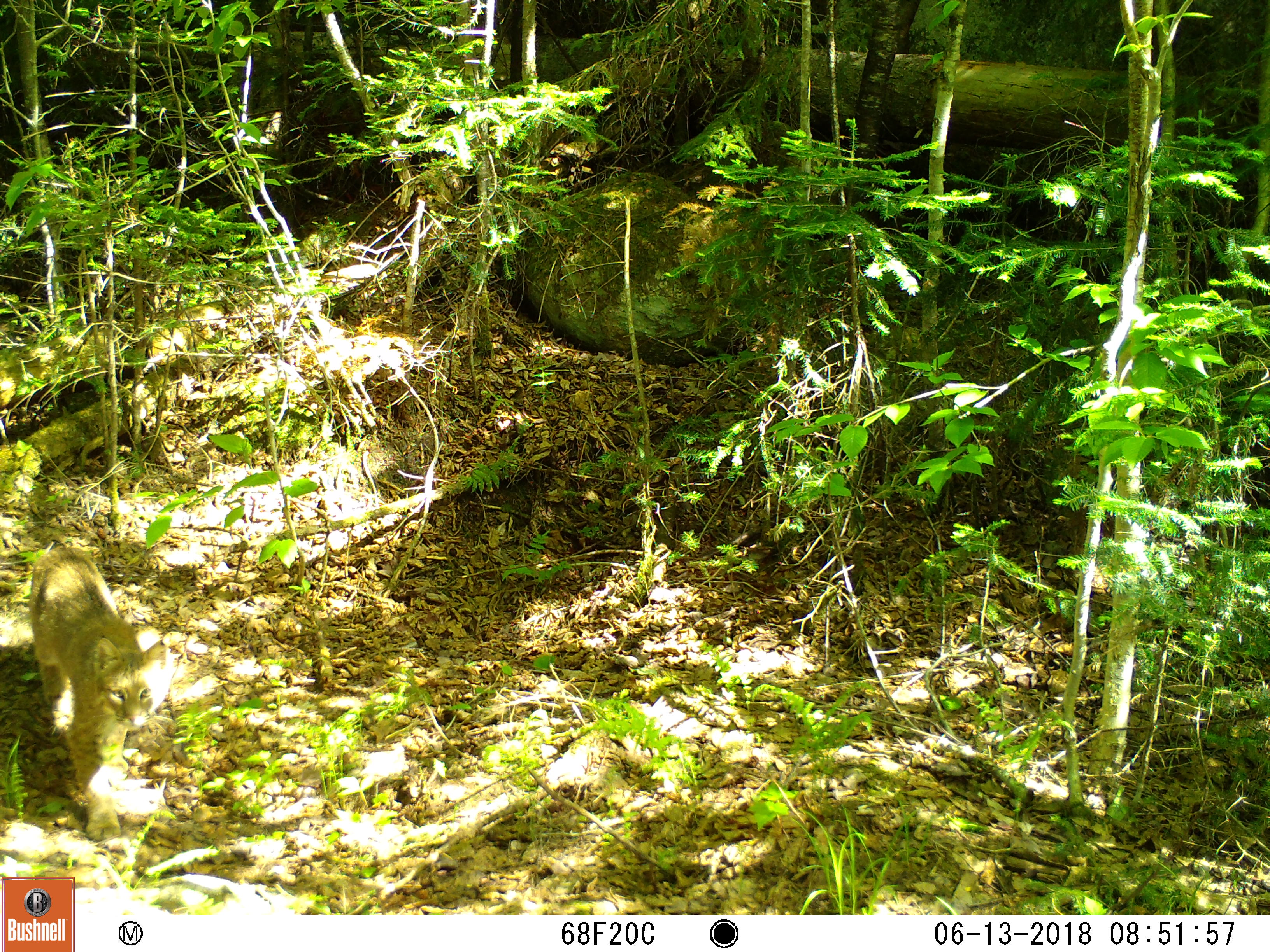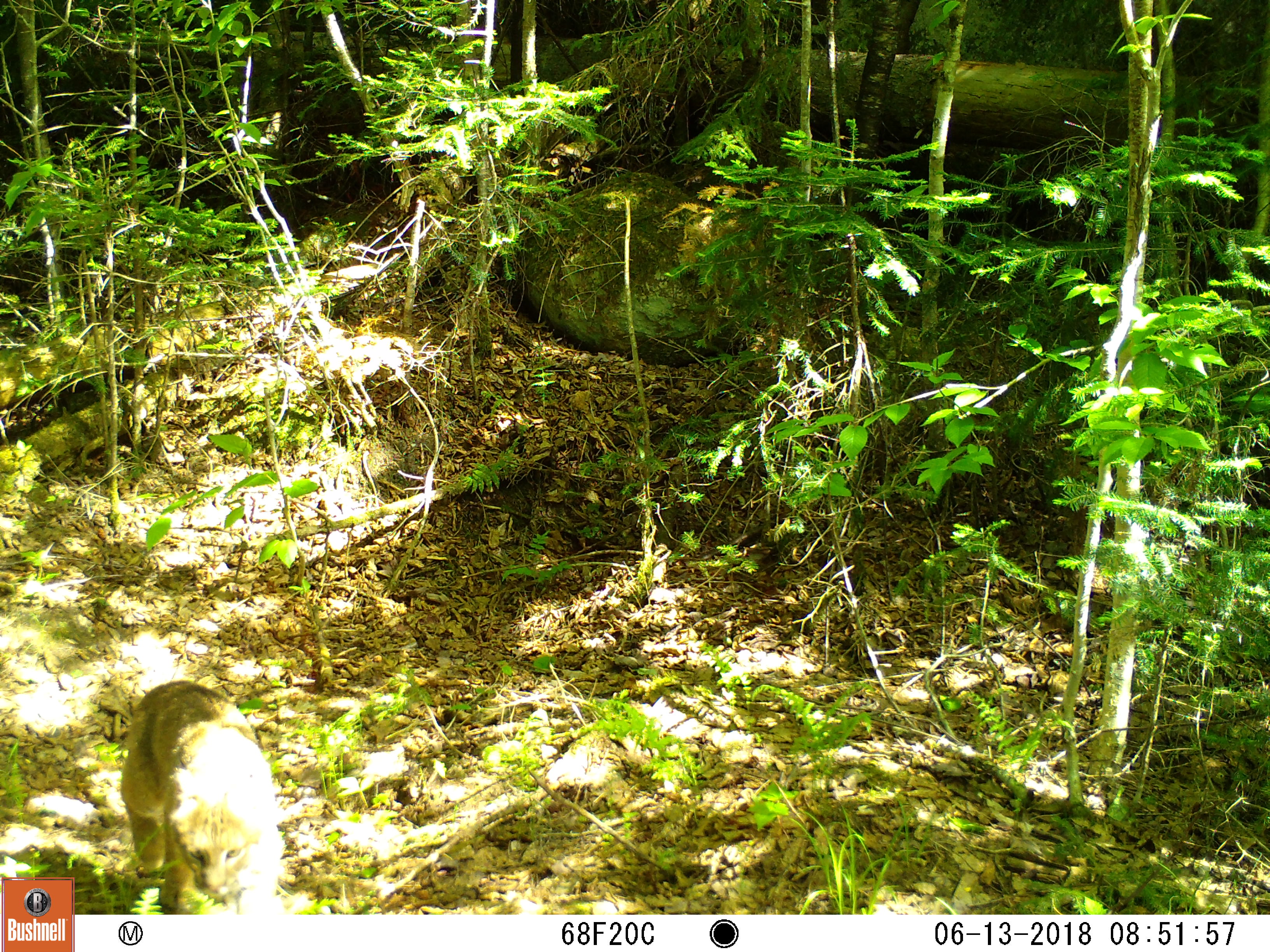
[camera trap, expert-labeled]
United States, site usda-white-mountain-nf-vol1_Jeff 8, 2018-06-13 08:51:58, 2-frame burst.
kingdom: Animalia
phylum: Chordata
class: Mammalia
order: Carnivora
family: Felidae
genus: Lynx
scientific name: Lynx rufus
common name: bobcat